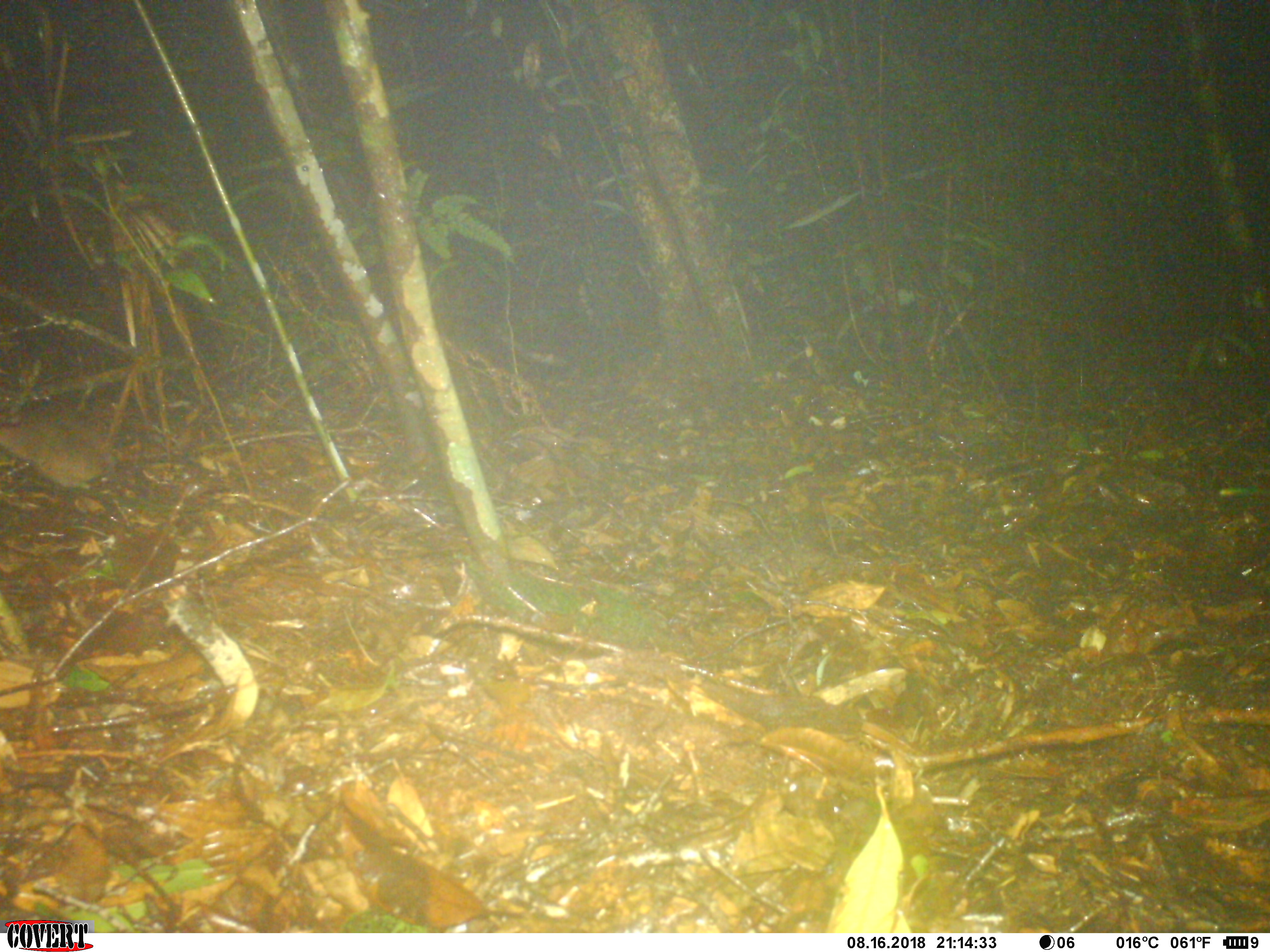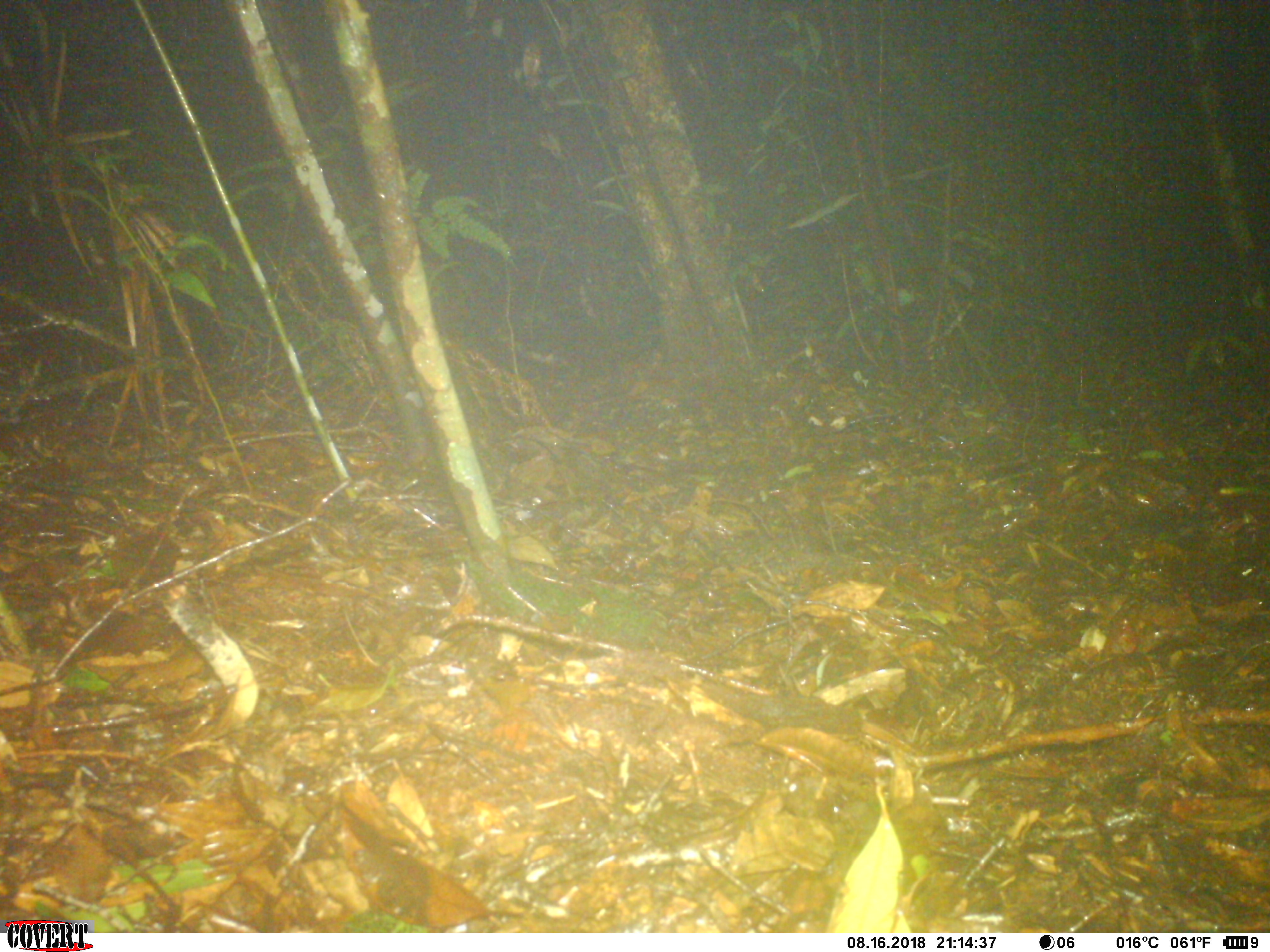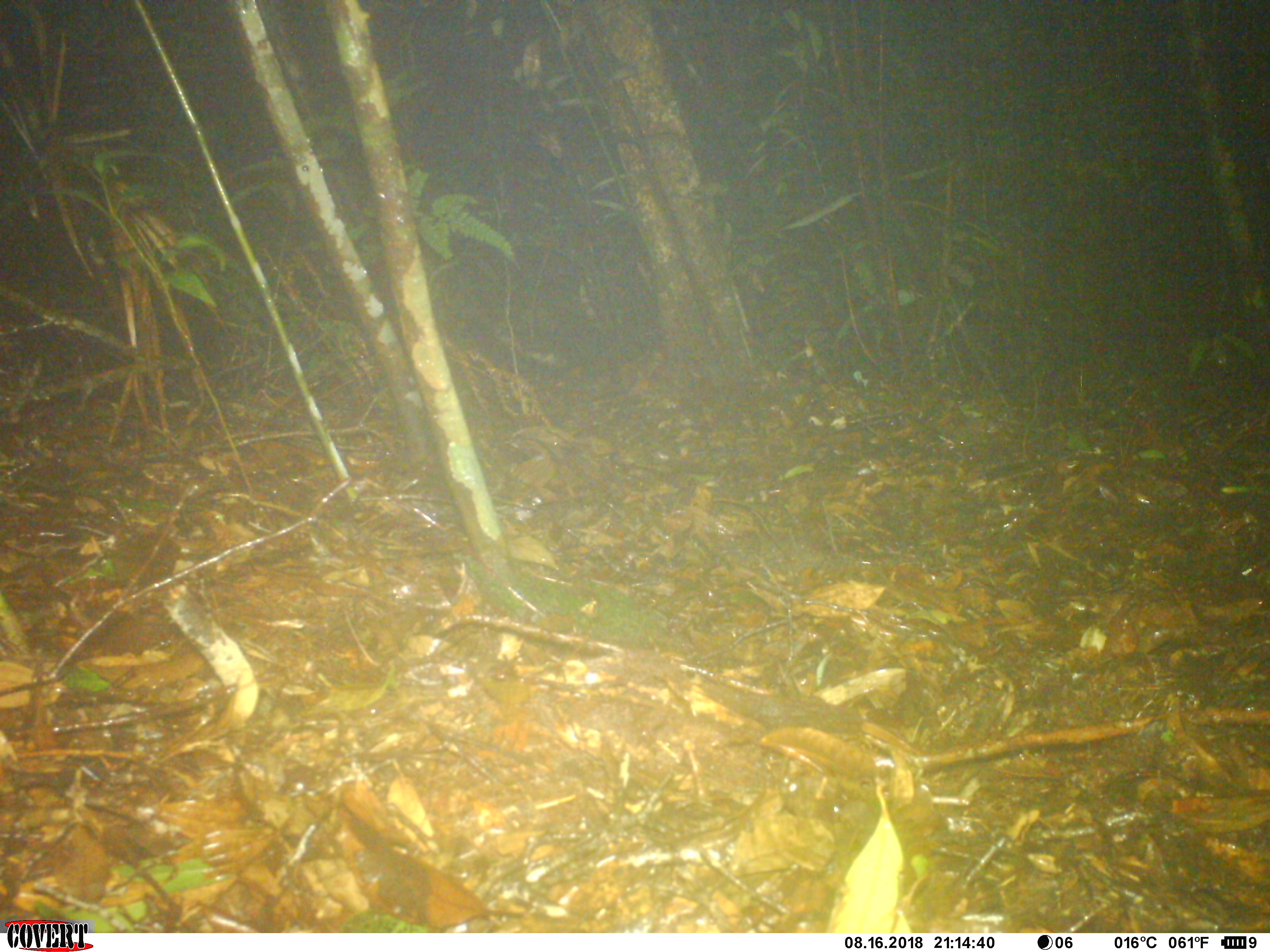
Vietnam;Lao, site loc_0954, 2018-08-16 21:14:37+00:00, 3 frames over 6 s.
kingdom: Animalia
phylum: Chordata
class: Mammalia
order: Rodentia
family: Muridae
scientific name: Muridae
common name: old-world mice and rats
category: unidentified murid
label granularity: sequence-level